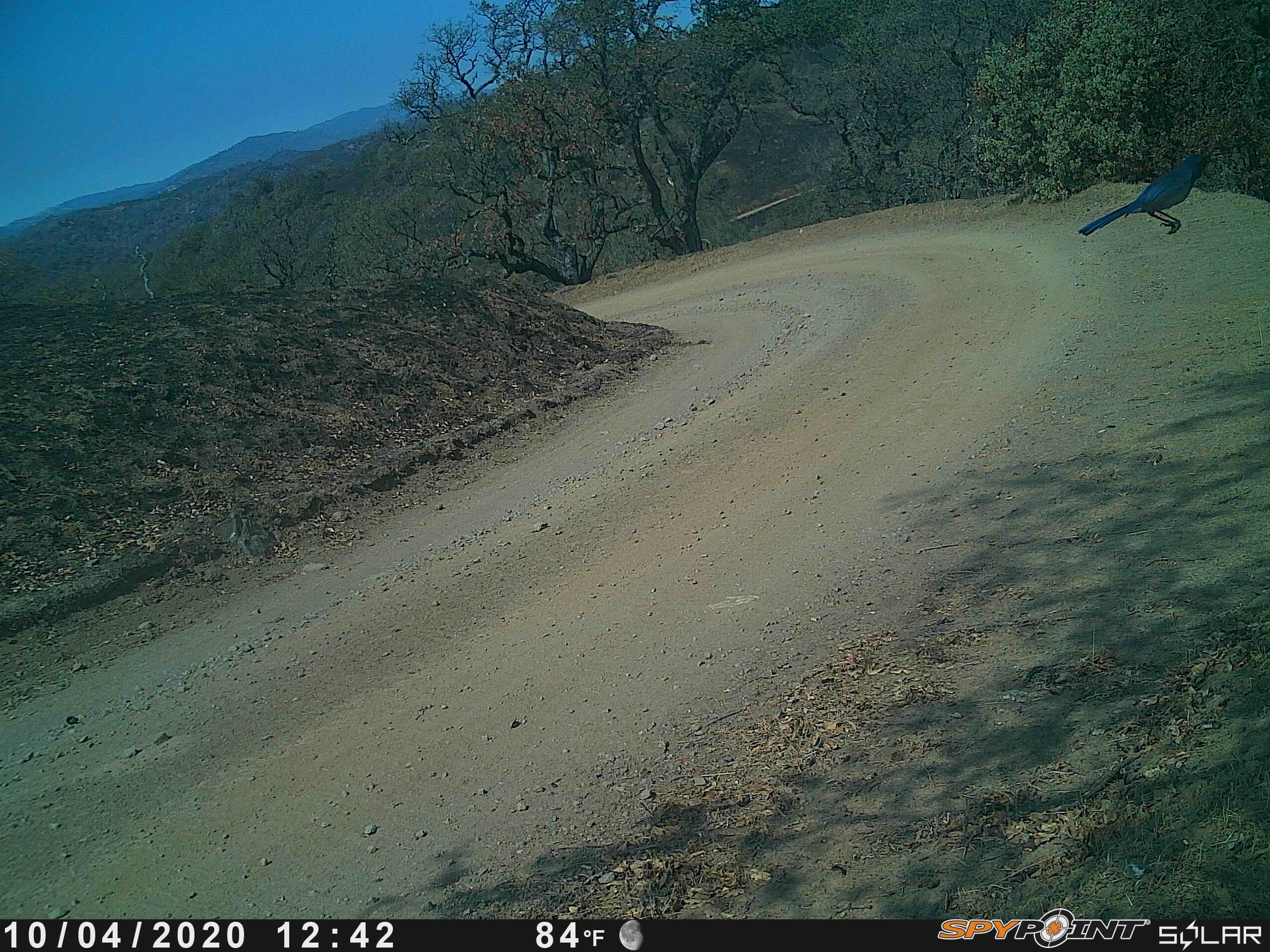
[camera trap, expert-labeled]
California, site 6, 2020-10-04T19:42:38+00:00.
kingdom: Animalia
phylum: Chordata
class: Aves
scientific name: Aves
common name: bird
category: unknown bird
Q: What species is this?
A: Unknown bird (bird) (Aves).